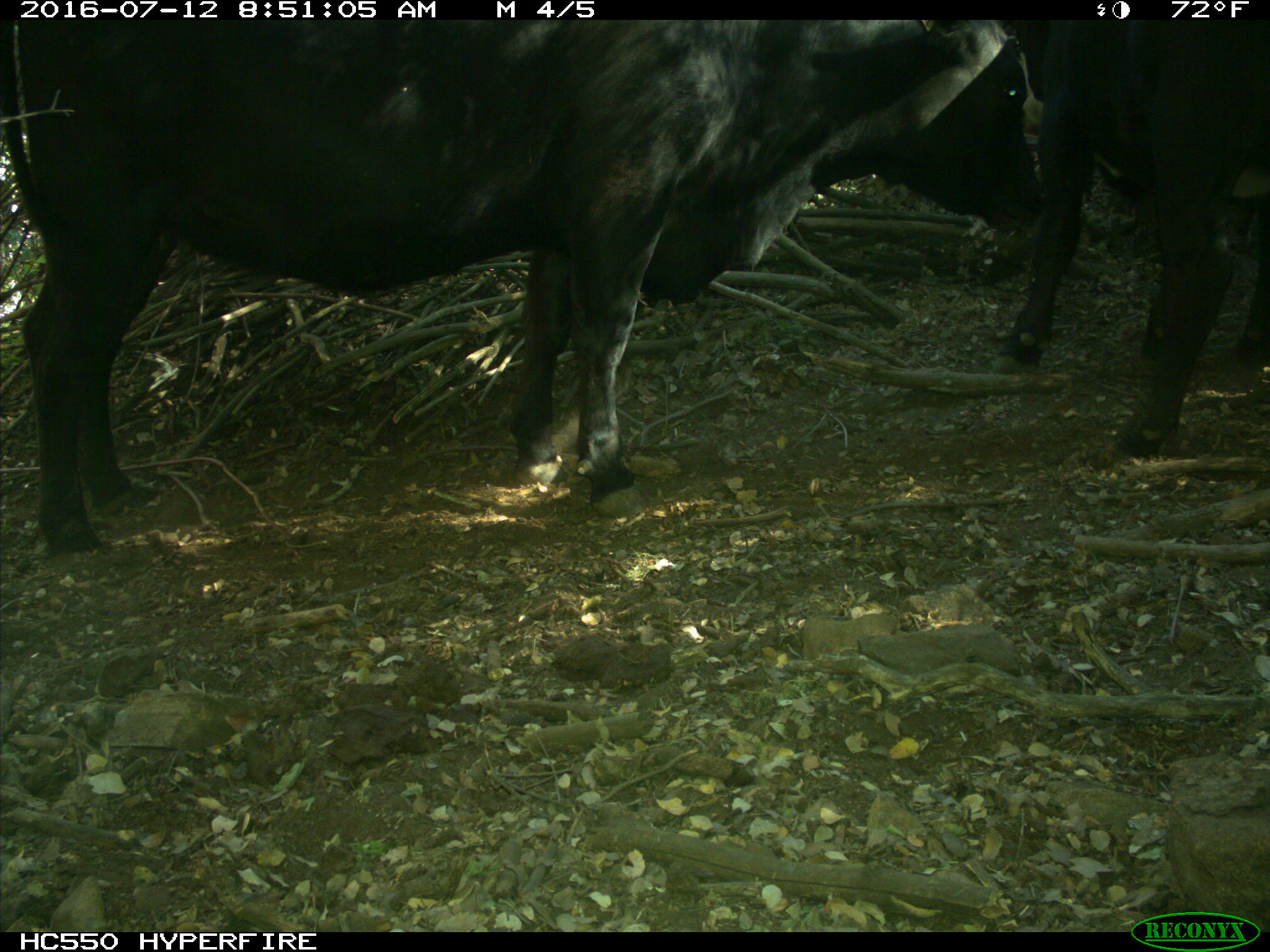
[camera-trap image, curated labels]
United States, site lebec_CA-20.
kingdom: Animalia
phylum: Chordata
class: Mammalia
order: Artiodactyla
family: Bovidae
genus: Bos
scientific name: Bos taurus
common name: domestic cow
Bos taurus (domestic cow).